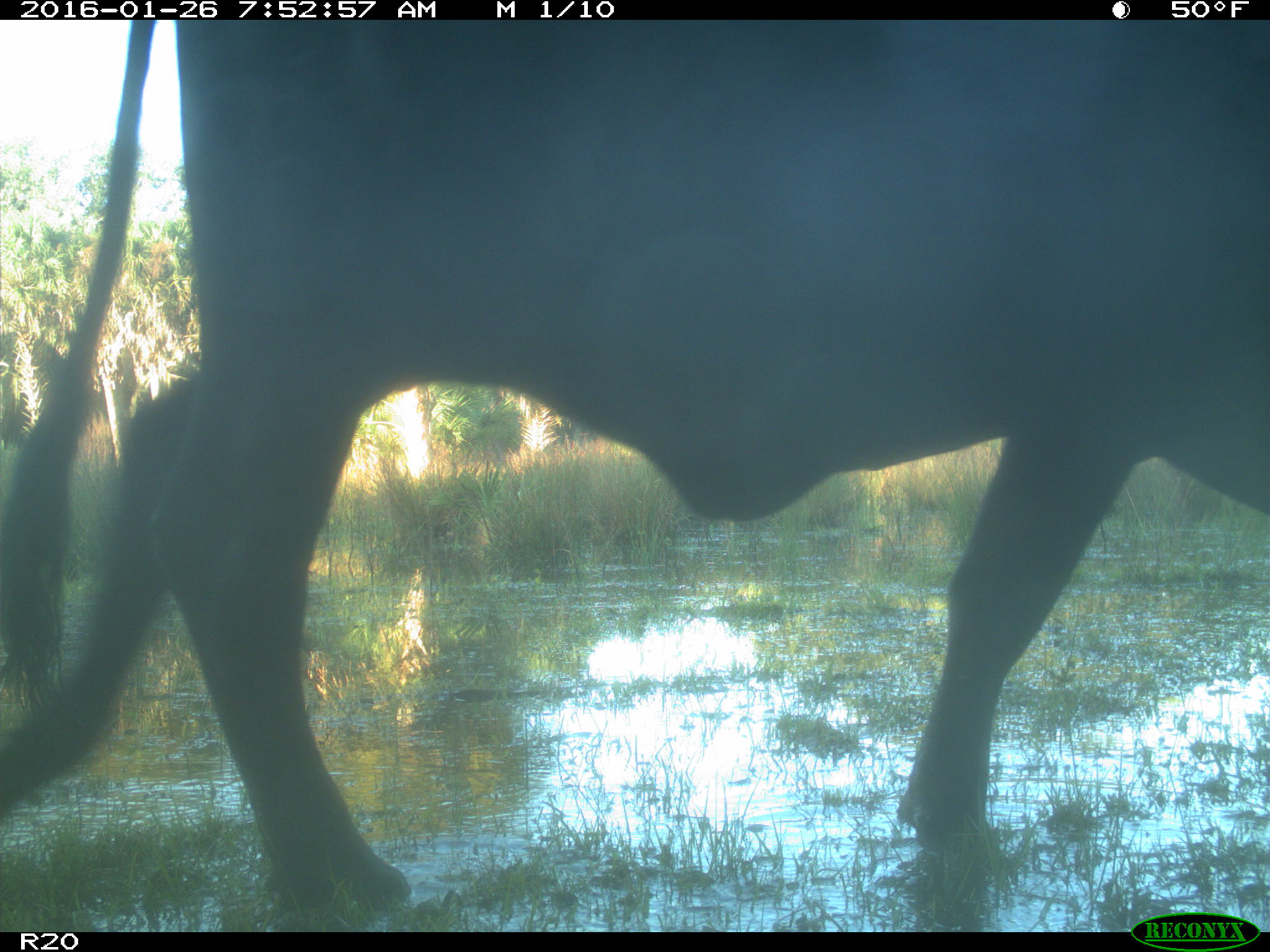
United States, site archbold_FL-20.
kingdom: Animalia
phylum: Chordata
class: Mammalia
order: Artiodactyla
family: Bovidae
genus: Bos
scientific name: Bos taurus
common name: domestic cow